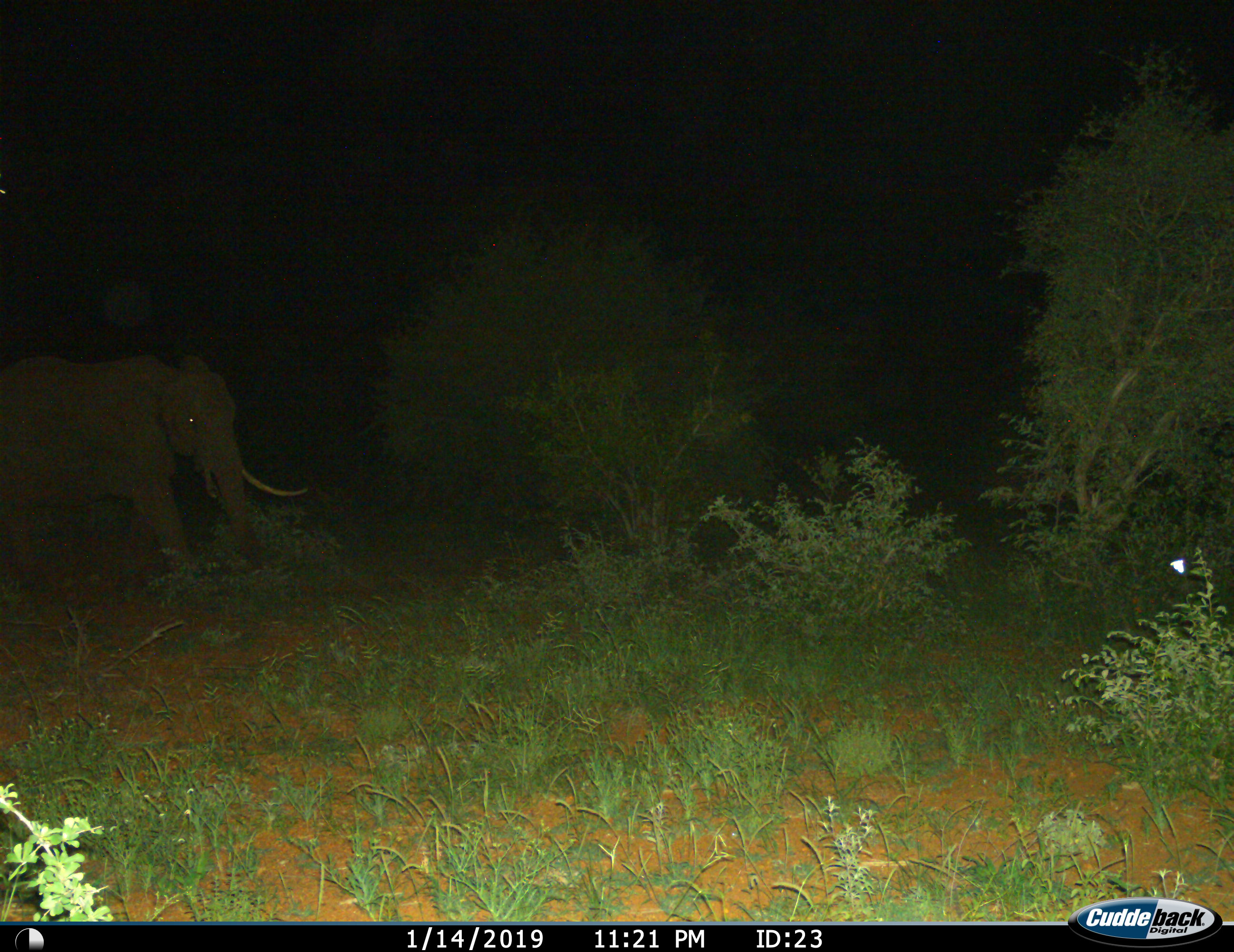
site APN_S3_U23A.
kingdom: Animalia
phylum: Chordata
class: Mammalia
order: Proboscidea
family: Elephantidae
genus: Loxodonta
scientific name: Loxodonta africana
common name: african bush elephant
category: elephant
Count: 1.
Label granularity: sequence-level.